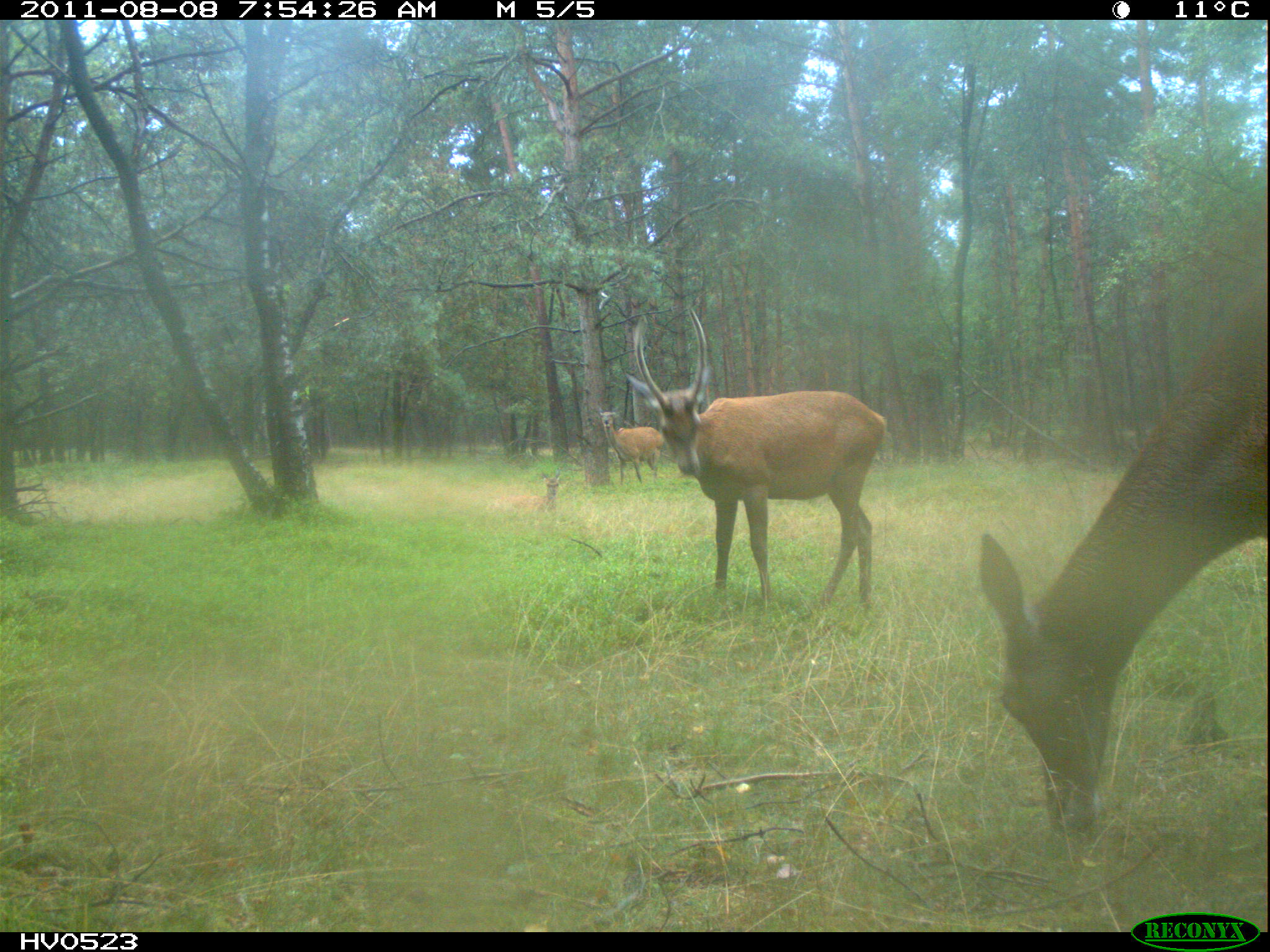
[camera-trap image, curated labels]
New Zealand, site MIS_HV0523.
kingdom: Animalia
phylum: Chordata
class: Mammalia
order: Artiodactyla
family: Cervidae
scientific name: Cervidae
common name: deer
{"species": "deer (Cervidae)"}